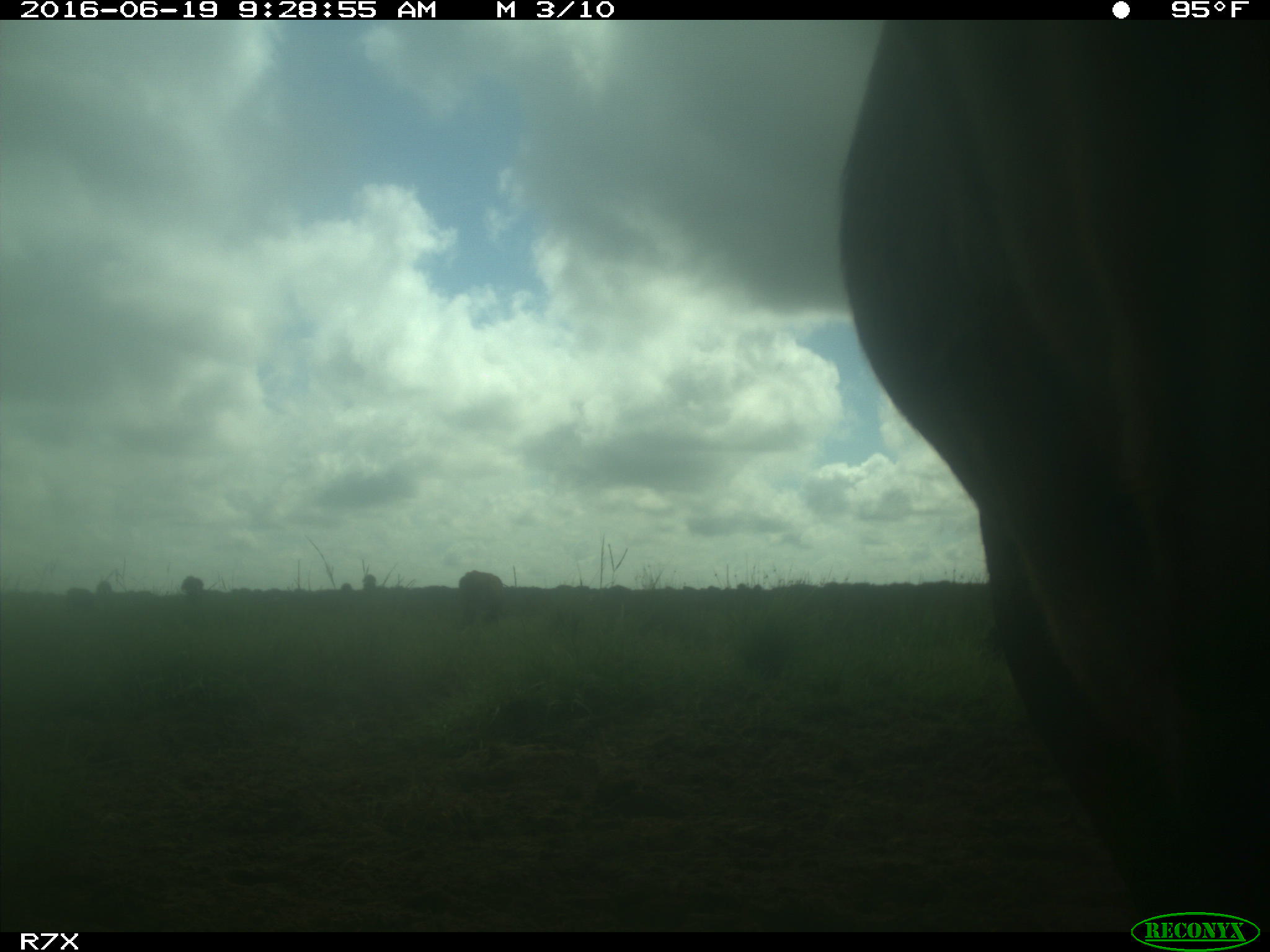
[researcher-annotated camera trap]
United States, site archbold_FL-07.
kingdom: Animalia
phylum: Chordata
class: Mammalia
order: Artiodactyla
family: Bovidae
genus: Bos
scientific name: Bos taurus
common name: domestic cow